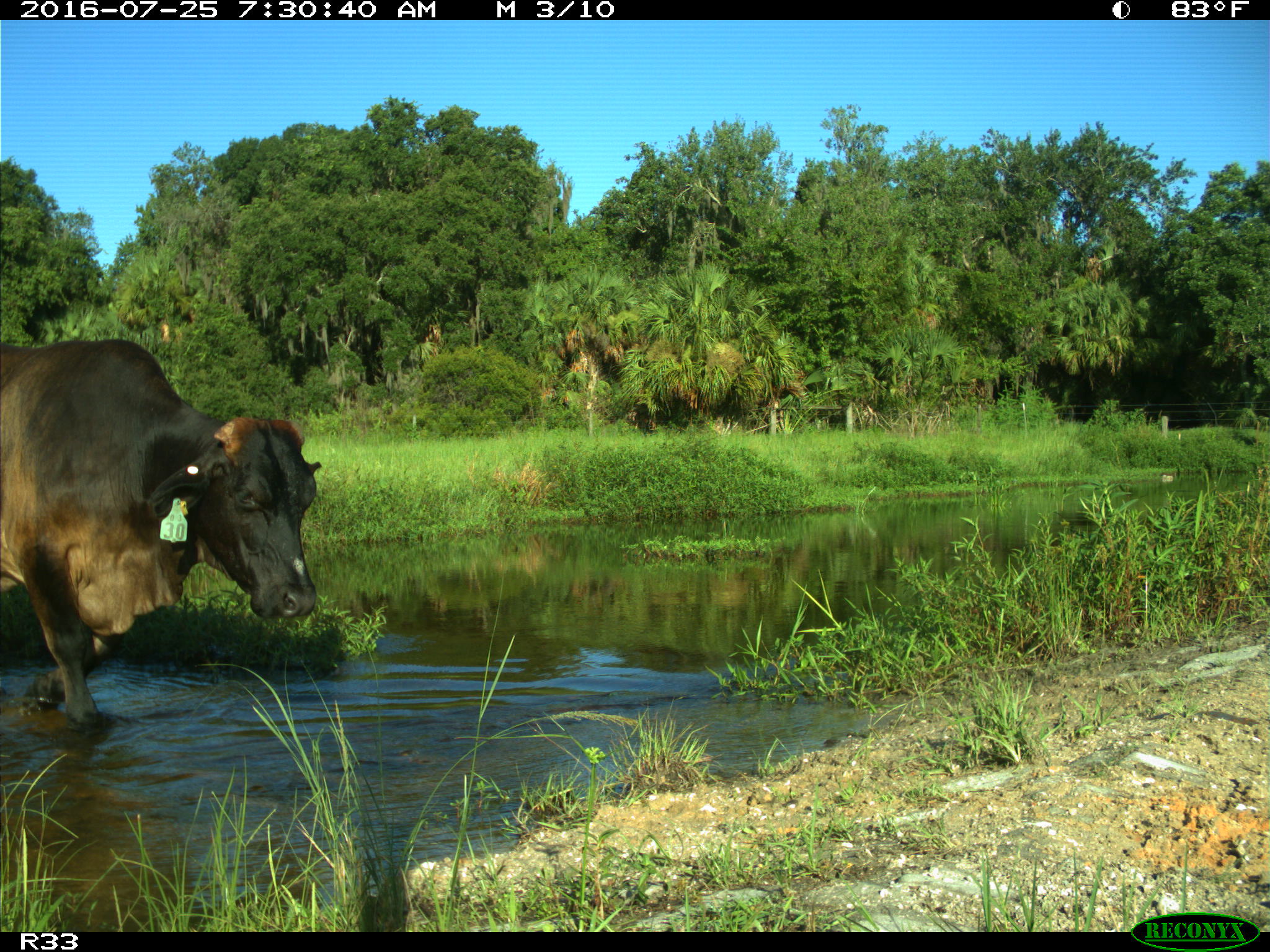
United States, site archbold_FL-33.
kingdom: Animalia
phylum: Chordata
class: Mammalia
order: Artiodactyla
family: Bovidae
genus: Bos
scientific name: Bos taurus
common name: domestic cow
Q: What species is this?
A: Bos taurus (domestic cow).